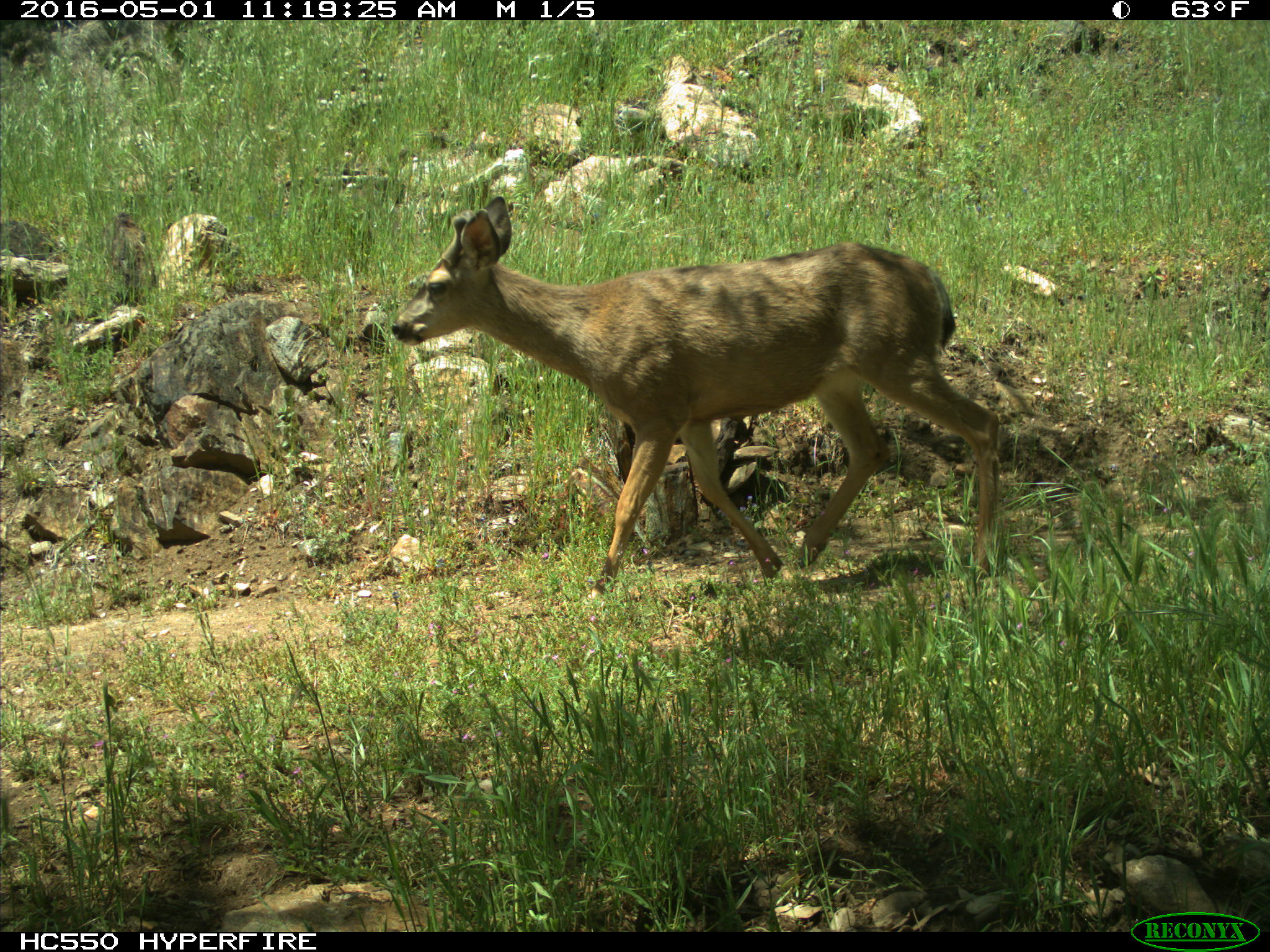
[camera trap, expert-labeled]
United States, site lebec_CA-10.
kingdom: Animalia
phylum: Chordata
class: Mammalia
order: Artiodactyla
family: Cervidae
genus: Odocoileus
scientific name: Odocoileus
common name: deer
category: unidentified deer